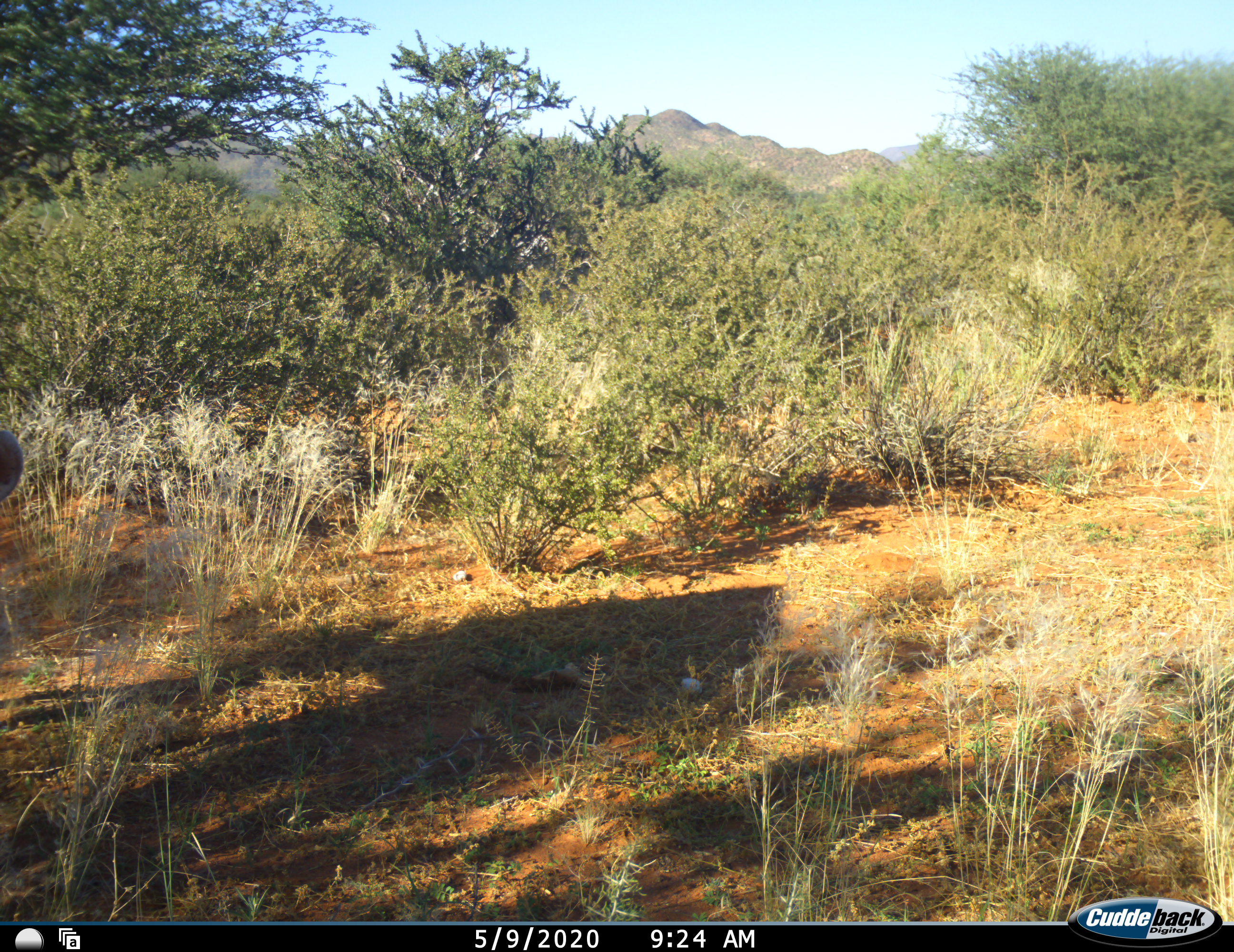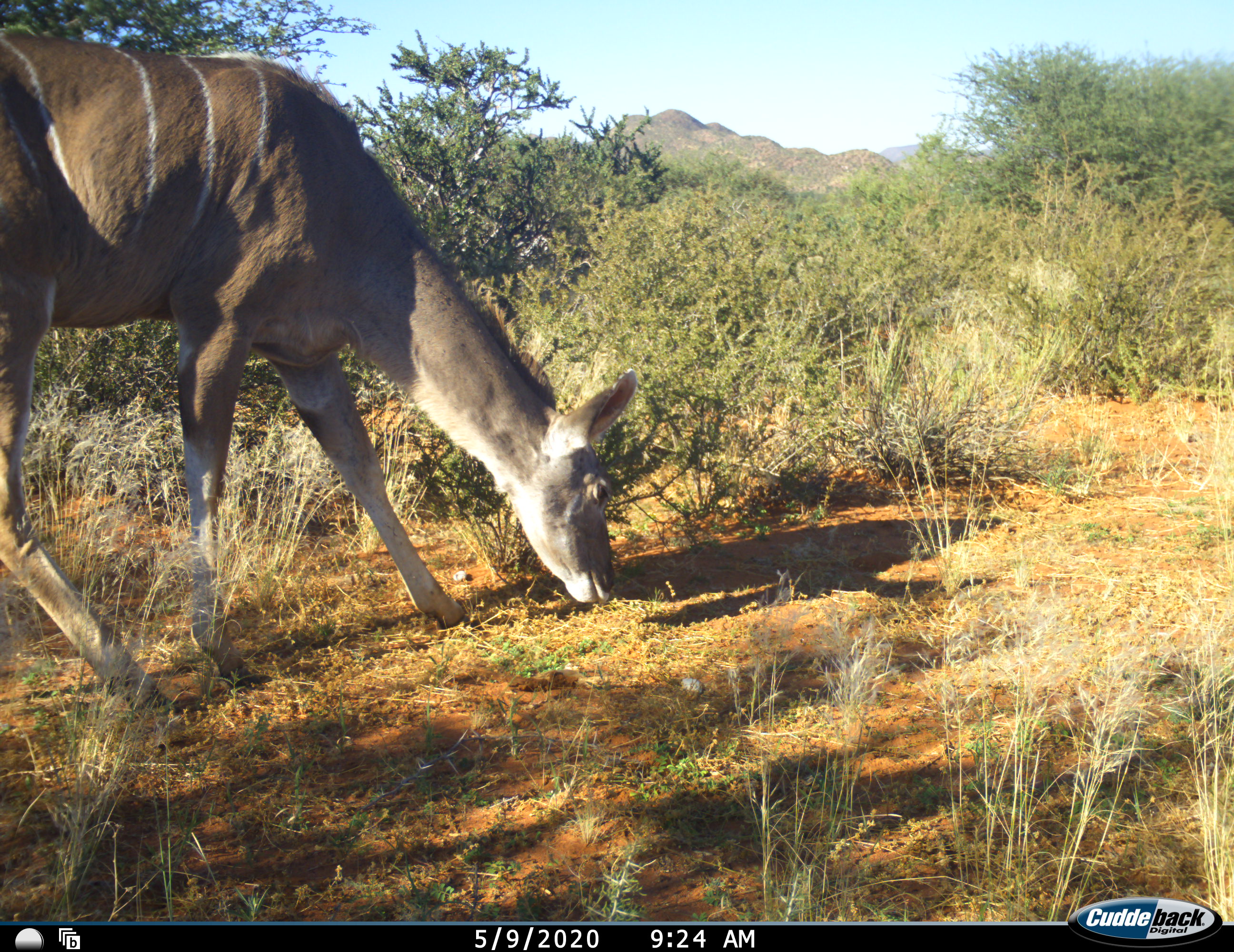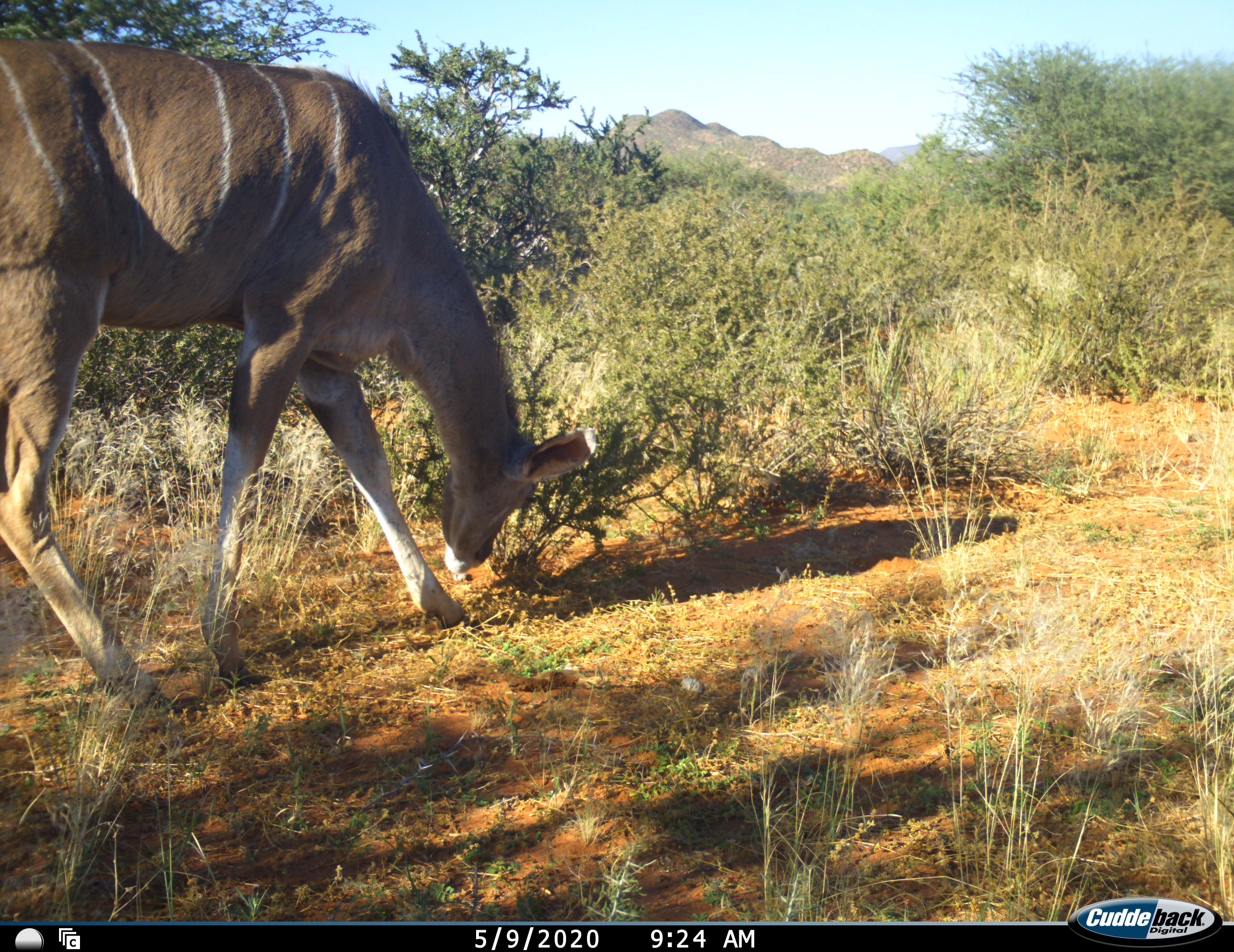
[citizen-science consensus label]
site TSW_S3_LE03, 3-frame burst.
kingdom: Animalia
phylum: Chordata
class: Mammalia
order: Artiodactyla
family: Bovidae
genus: Tragelaphus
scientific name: Tragelaphus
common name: kudu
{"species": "kudu (Tragelaphus)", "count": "1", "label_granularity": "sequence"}